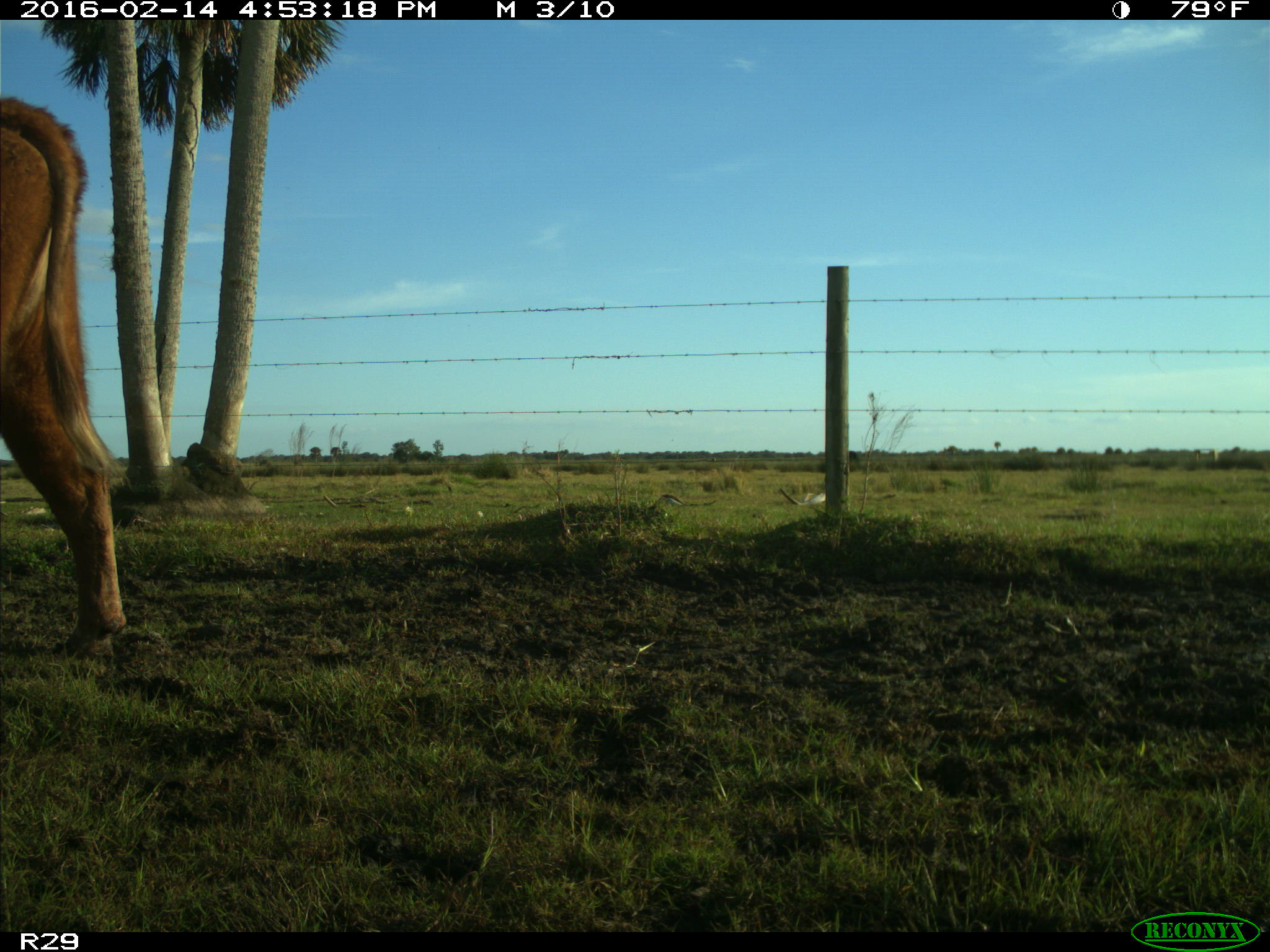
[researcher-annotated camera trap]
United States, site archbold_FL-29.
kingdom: Animalia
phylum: Chordata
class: Mammalia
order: Artiodactyla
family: Bovidae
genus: Bos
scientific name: Bos taurus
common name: domestic cow